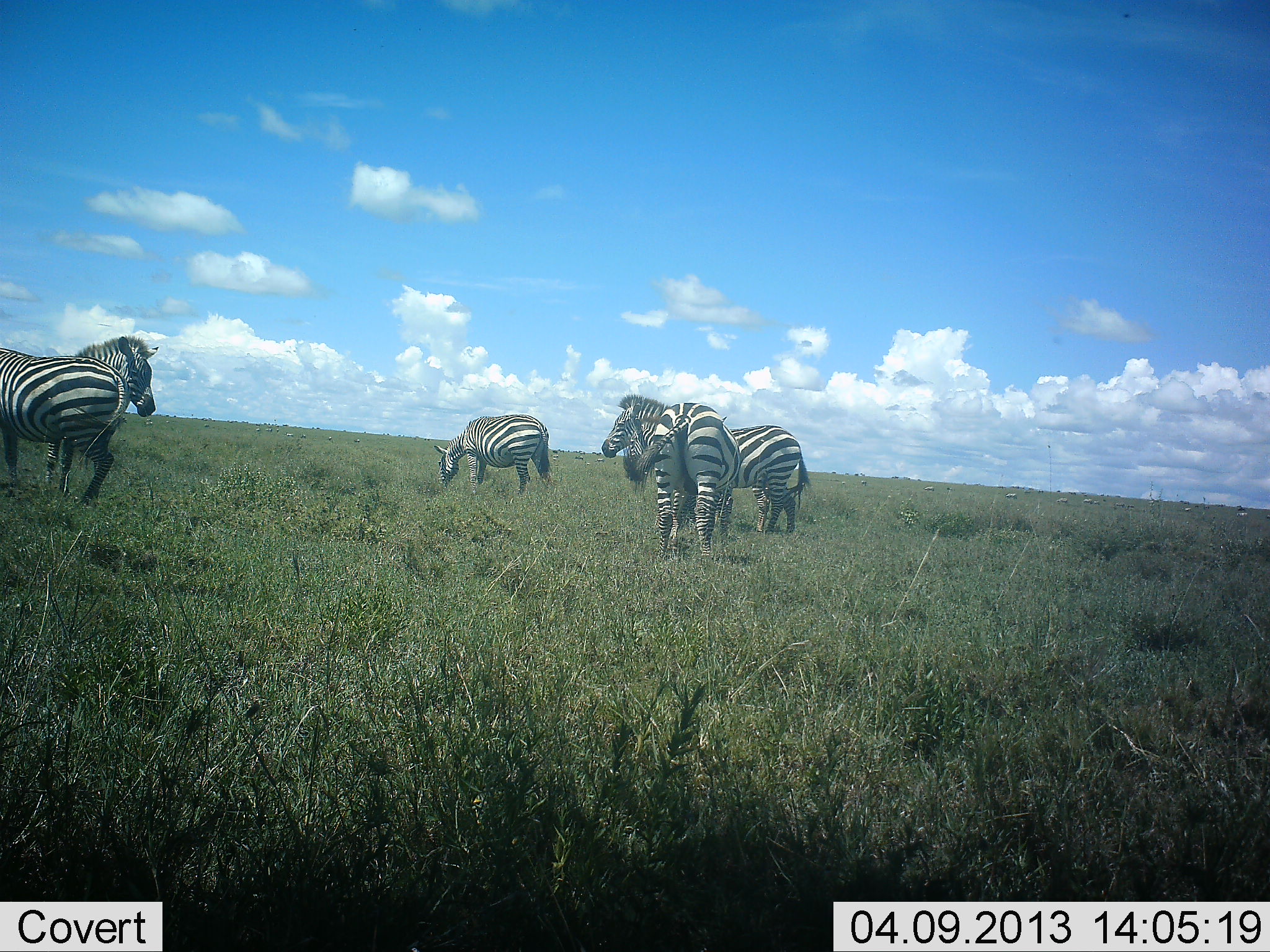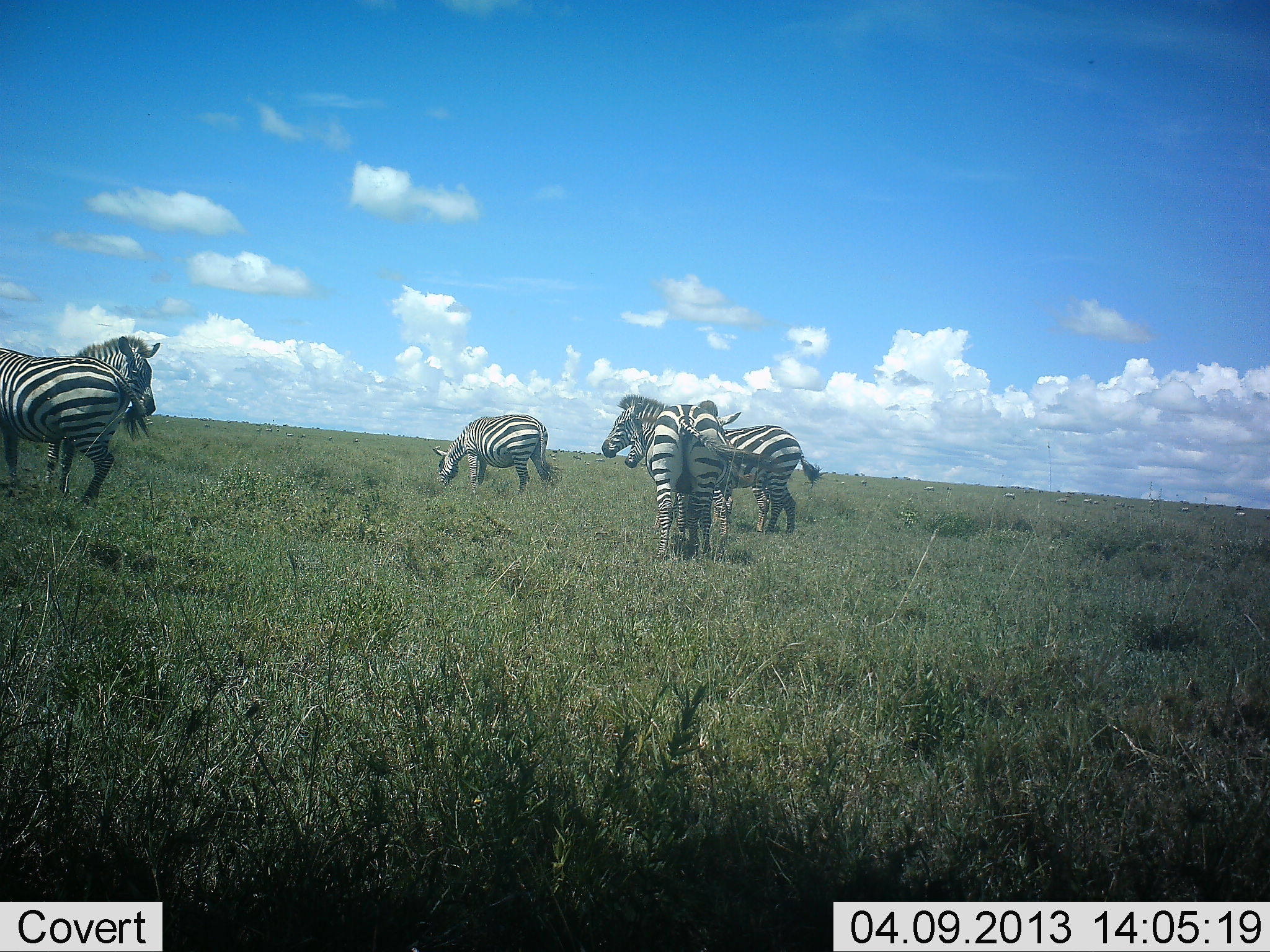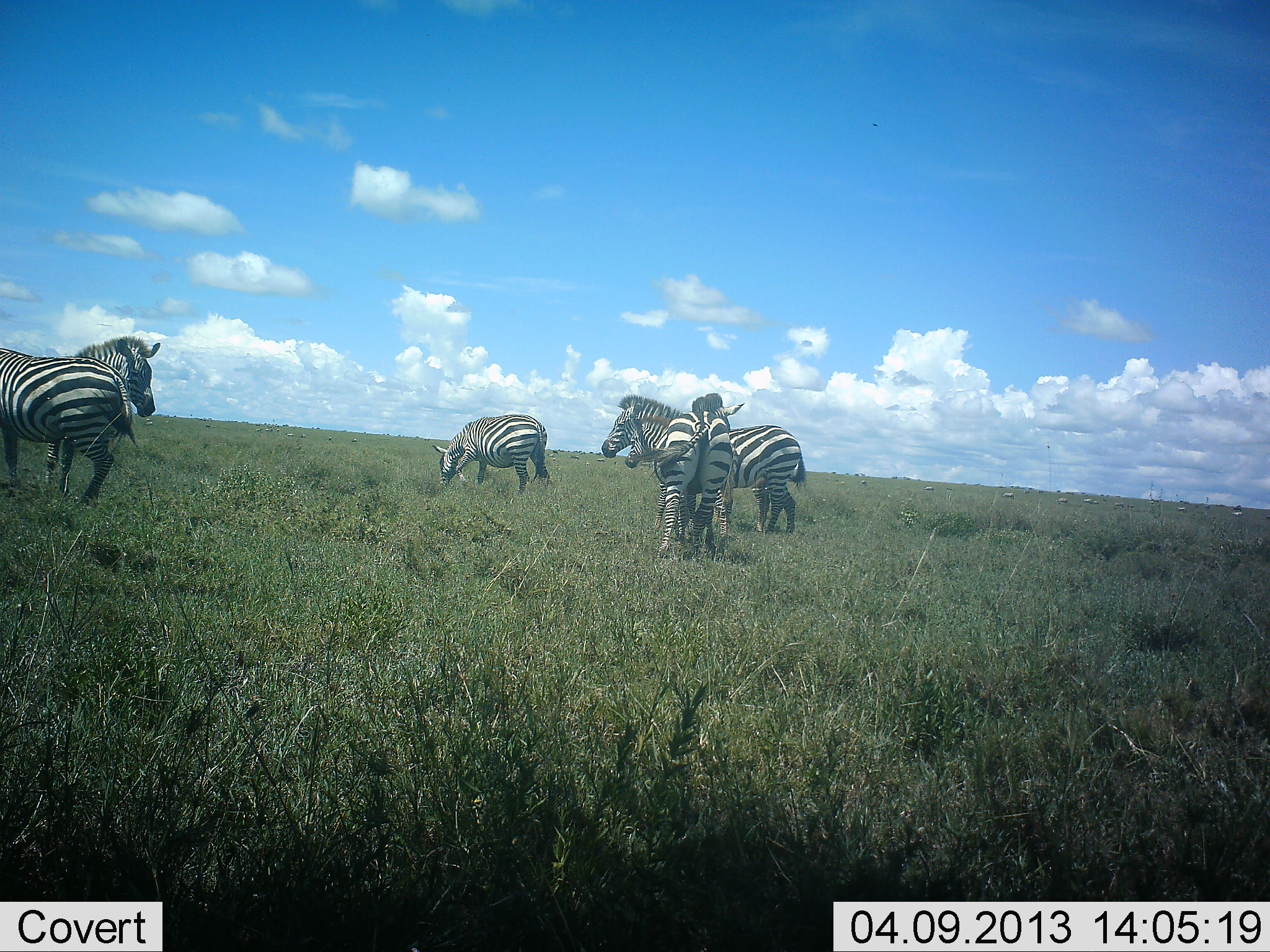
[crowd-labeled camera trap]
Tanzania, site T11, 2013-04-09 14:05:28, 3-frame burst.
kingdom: Animalia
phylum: Chordata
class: Mammalia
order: Perissodactyla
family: Equidae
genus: Equus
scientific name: Equus quagga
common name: plains zebra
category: zebra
Zebra (plains zebra) (Equus quagga), count 6. Behavior (volunteer vote fractions): standing 84%, resting 12%, moving 20%, interacting 20%. Young present (vote fraction): 8%. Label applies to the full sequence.